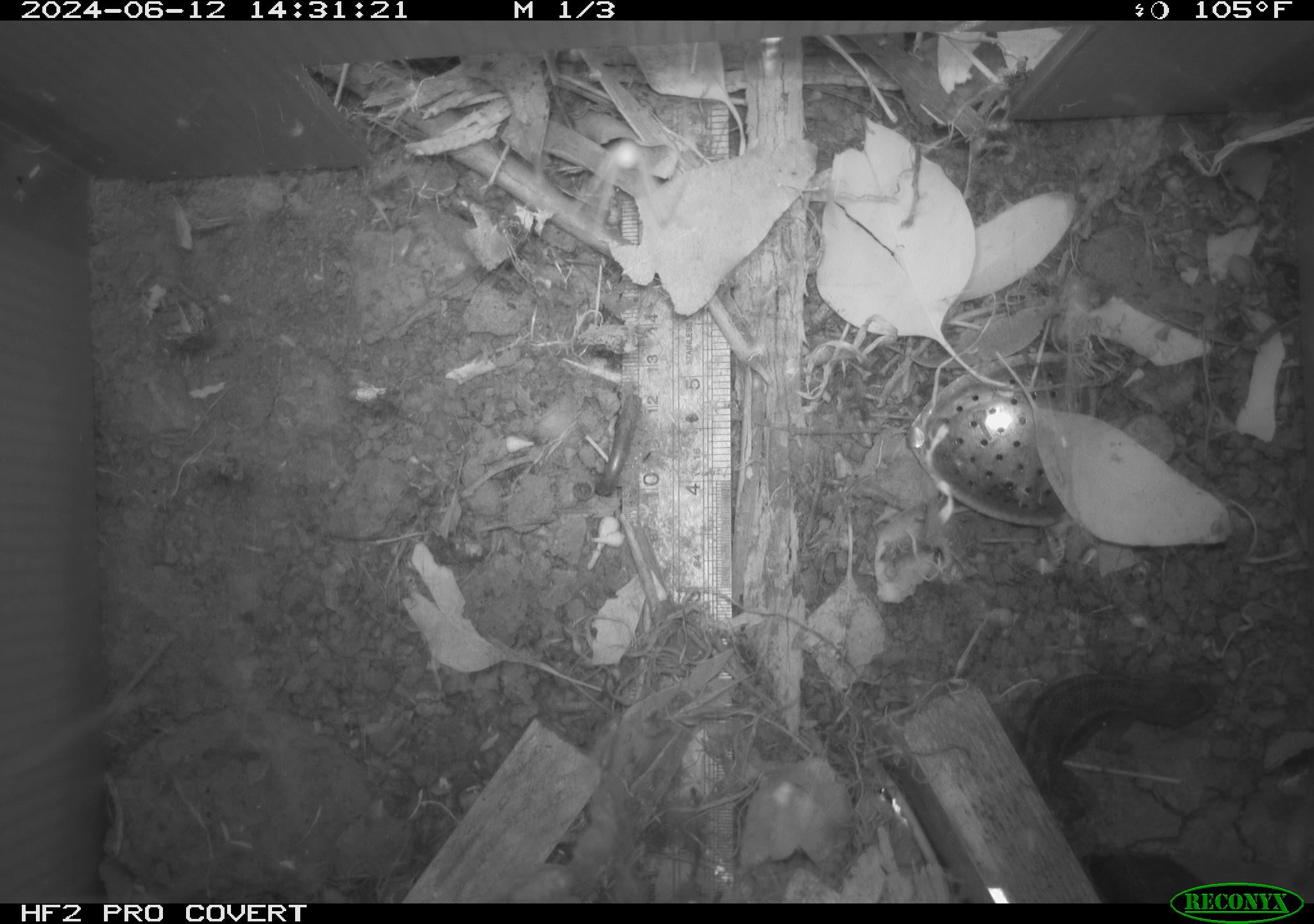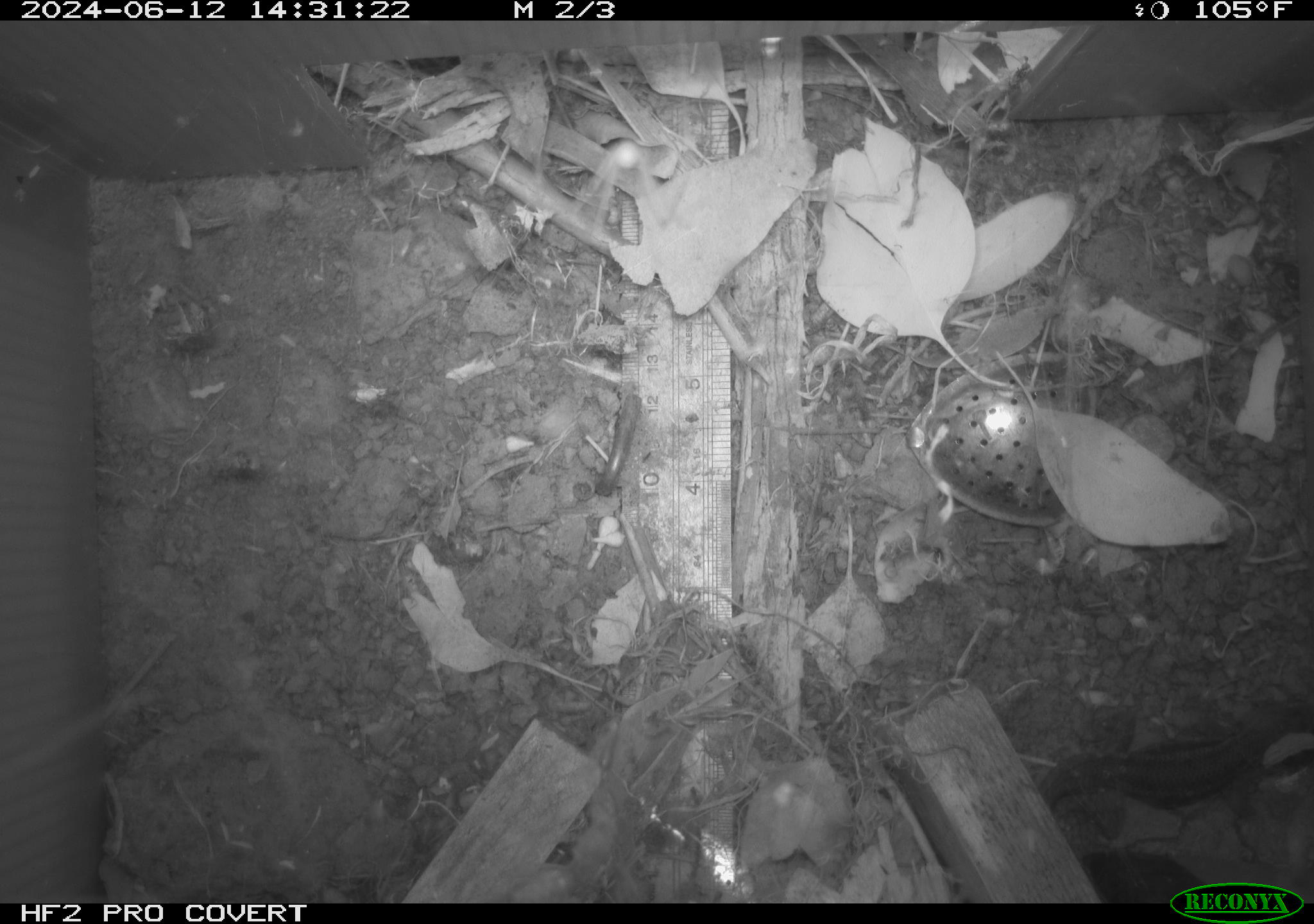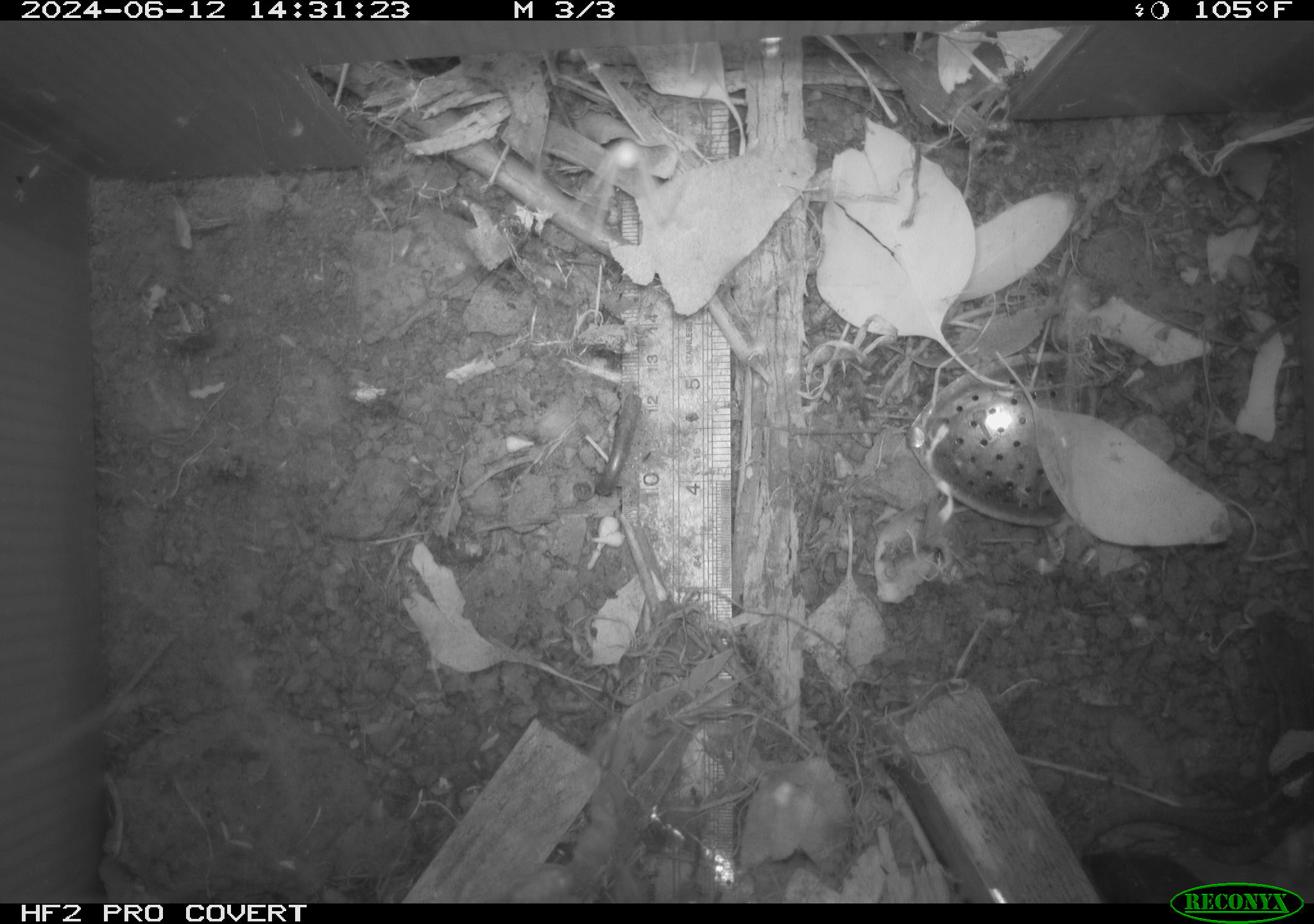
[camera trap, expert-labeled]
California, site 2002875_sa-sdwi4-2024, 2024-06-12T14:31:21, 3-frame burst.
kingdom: Animalia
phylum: Chordata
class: Reptilia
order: Squamata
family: Phrynosomatidae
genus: Sceloporus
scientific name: Sceloporus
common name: spiny lizards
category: sceloporus species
Sceloporus species (spiny lizards) (Sceloporus).